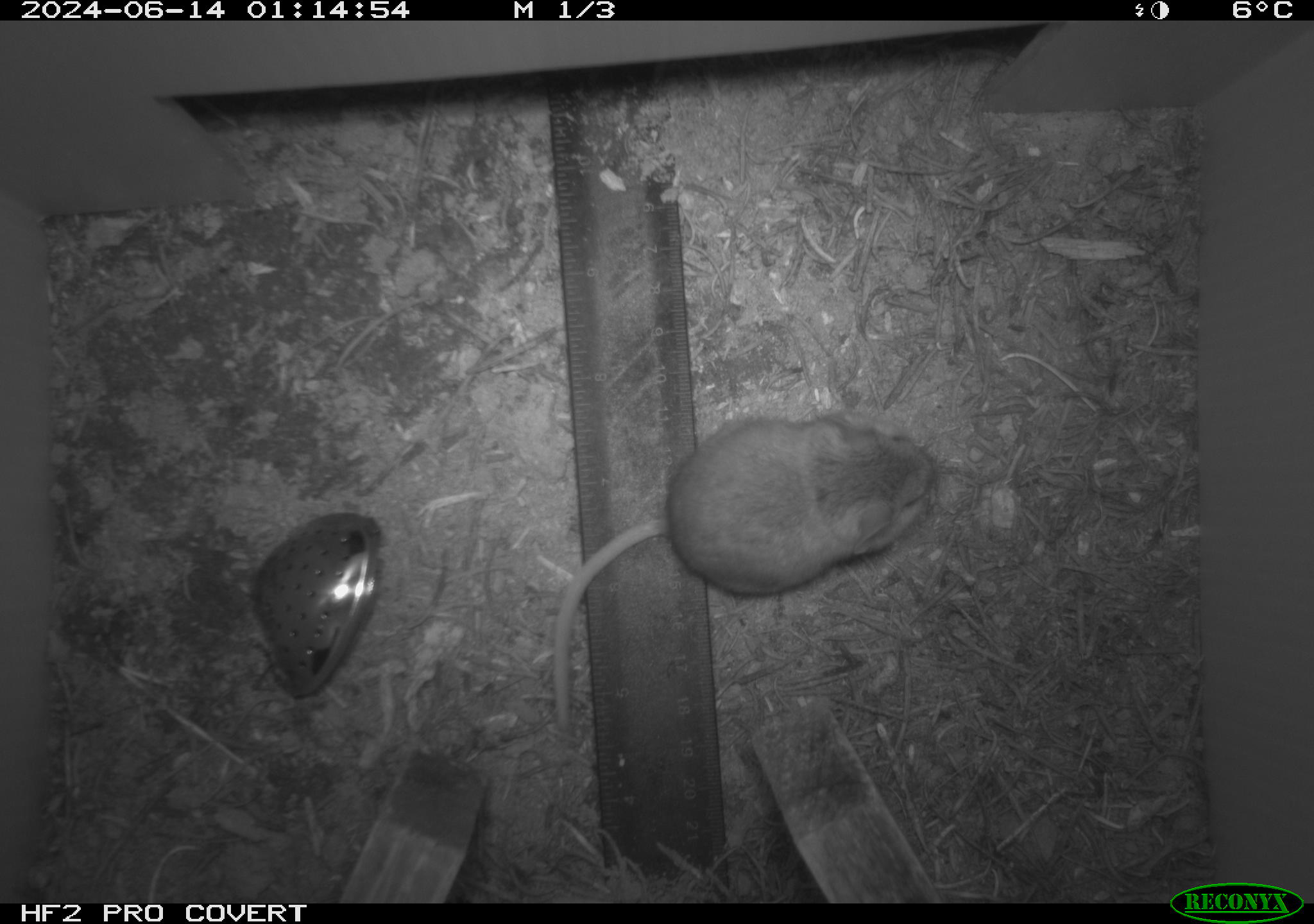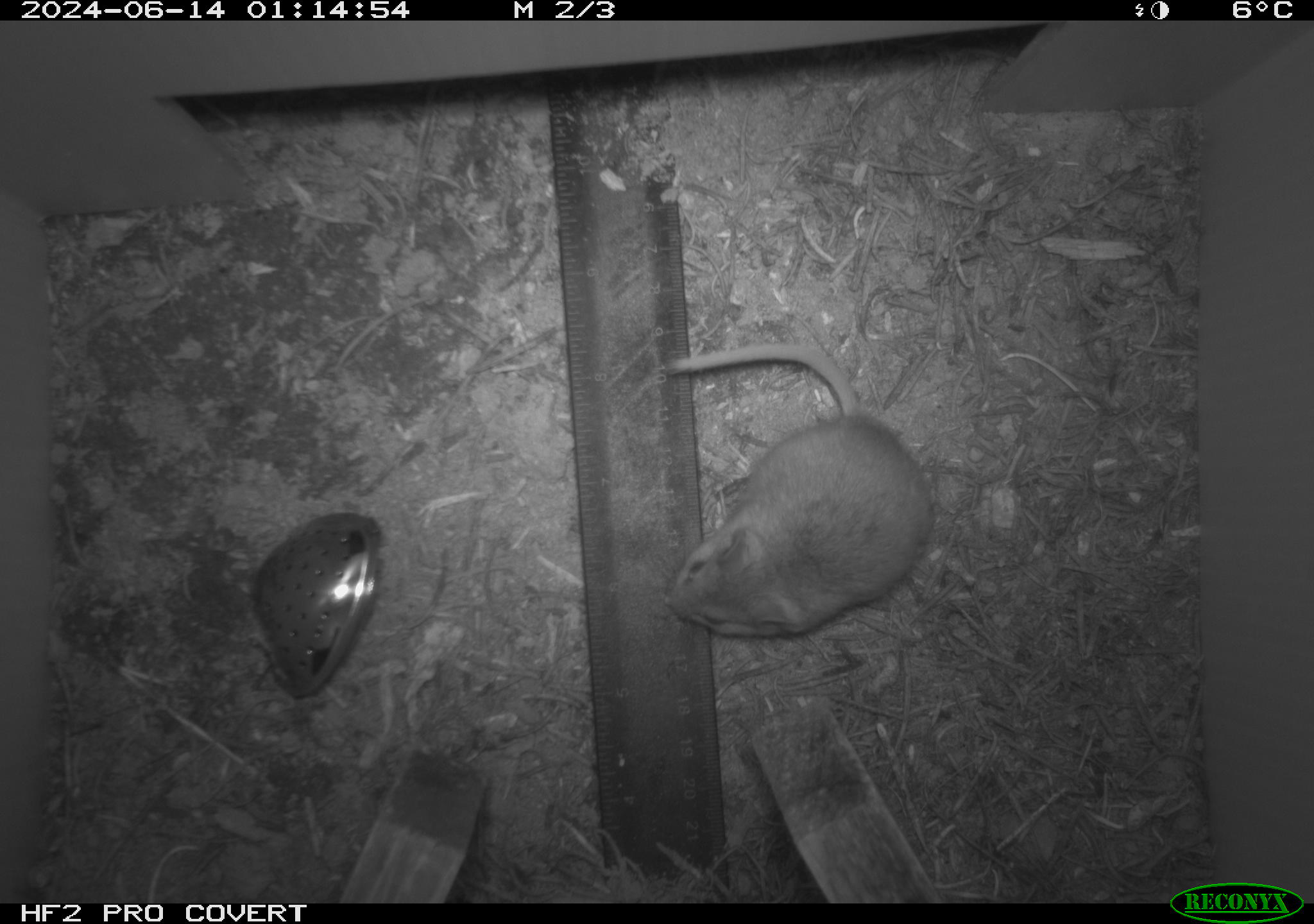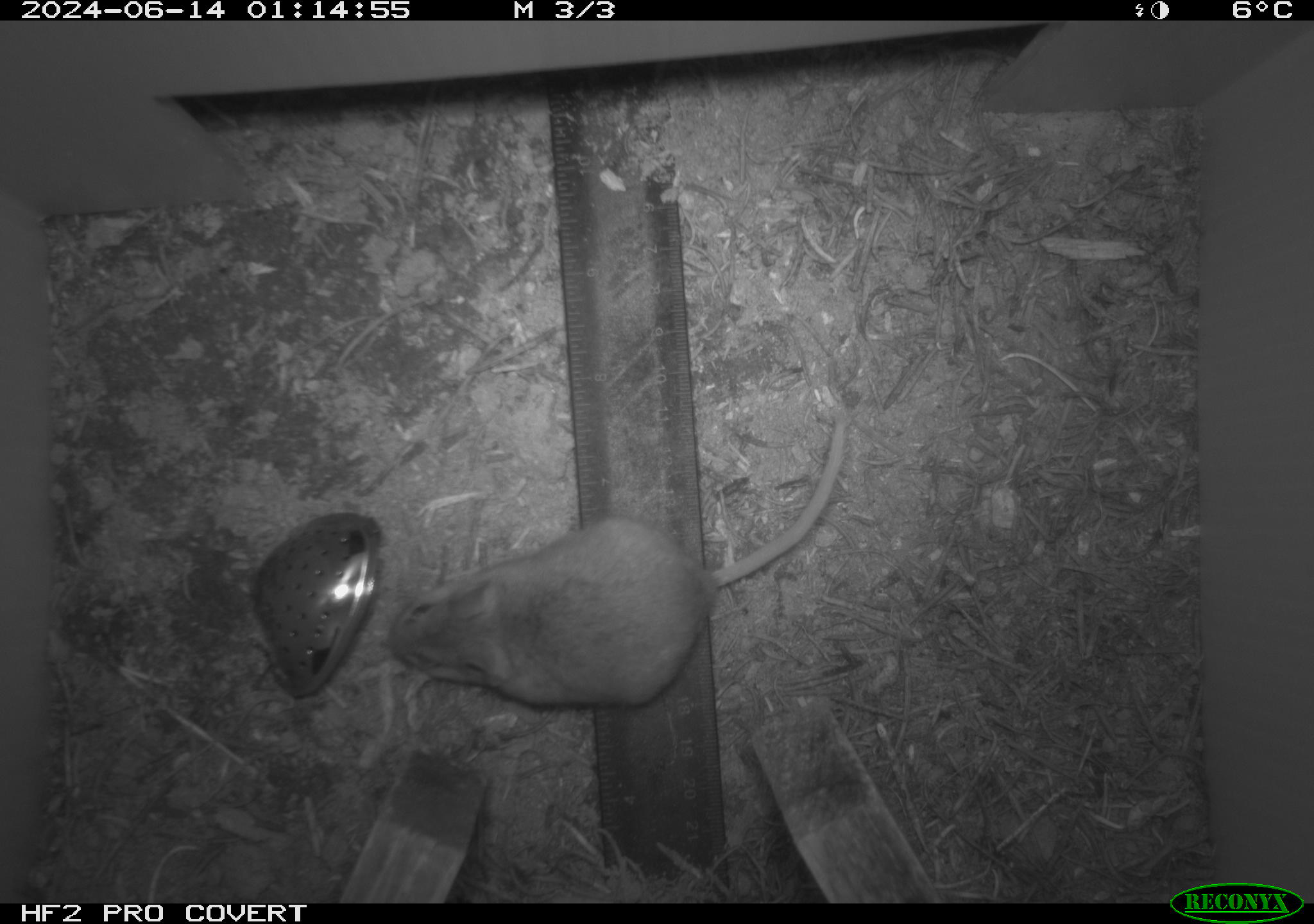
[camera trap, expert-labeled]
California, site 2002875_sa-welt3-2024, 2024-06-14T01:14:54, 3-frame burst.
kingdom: Animalia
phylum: Chordata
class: Mammalia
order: Rodentia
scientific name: Rodentia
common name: mouse species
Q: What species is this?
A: Mouse species (Rodentia).